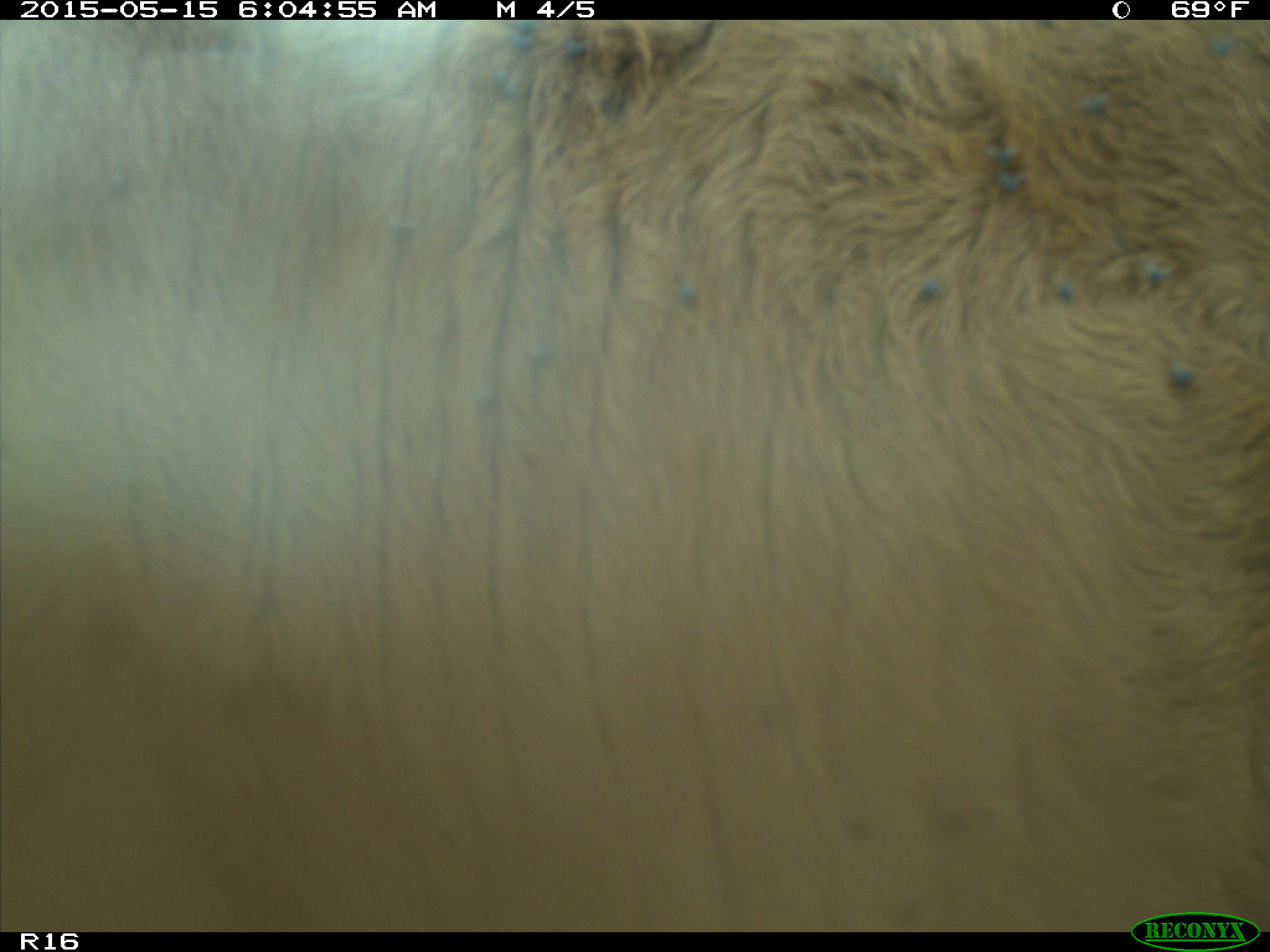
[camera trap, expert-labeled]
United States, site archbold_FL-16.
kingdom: Animalia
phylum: Chordata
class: Mammalia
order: Artiodactyla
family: Bovidae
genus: Bos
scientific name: Bos taurus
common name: domestic cow